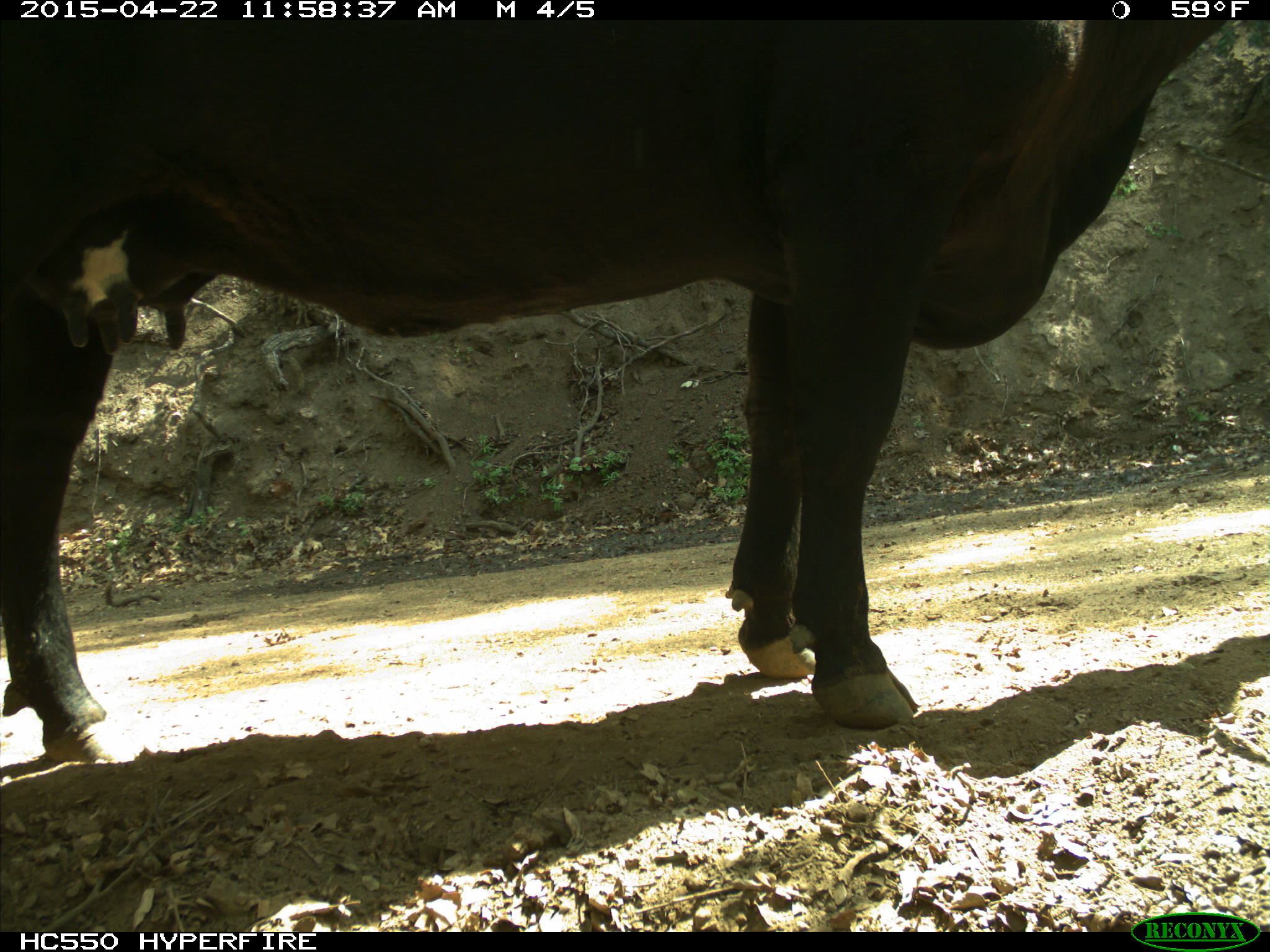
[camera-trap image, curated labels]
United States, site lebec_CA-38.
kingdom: Animalia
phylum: Chordata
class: Mammalia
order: Artiodactyla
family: Bovidae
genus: Bos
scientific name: Bos taurus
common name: domestic cow